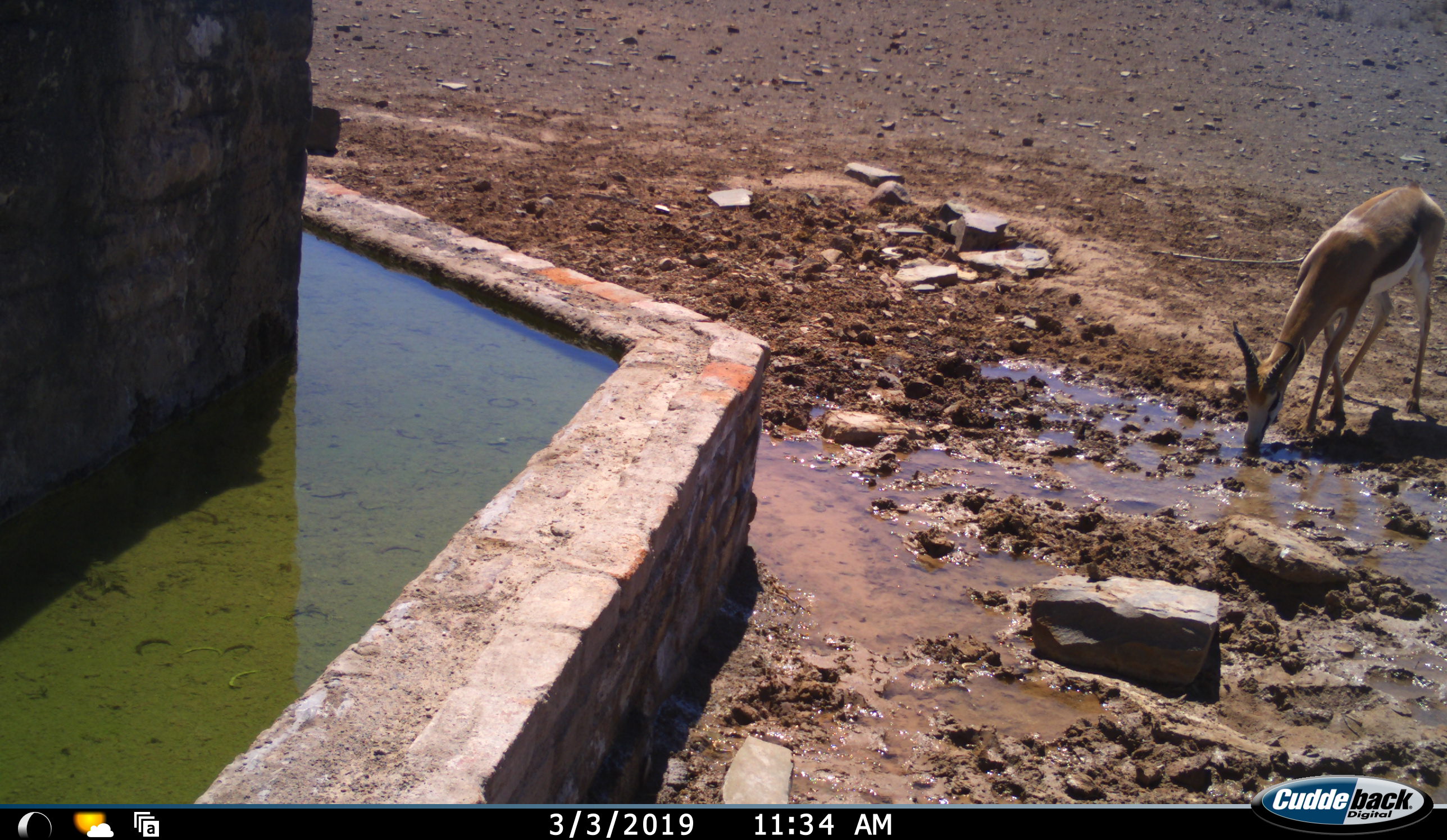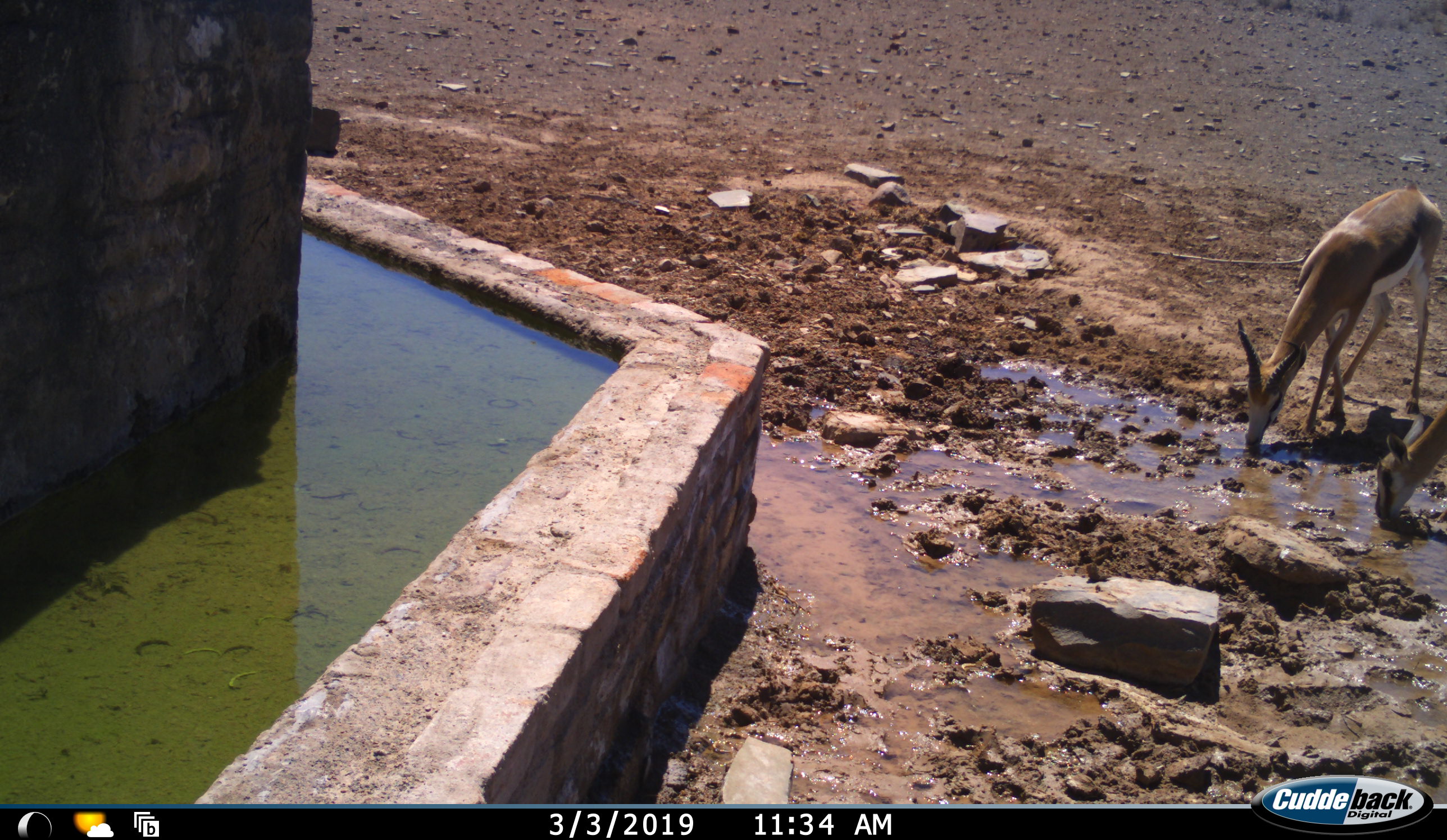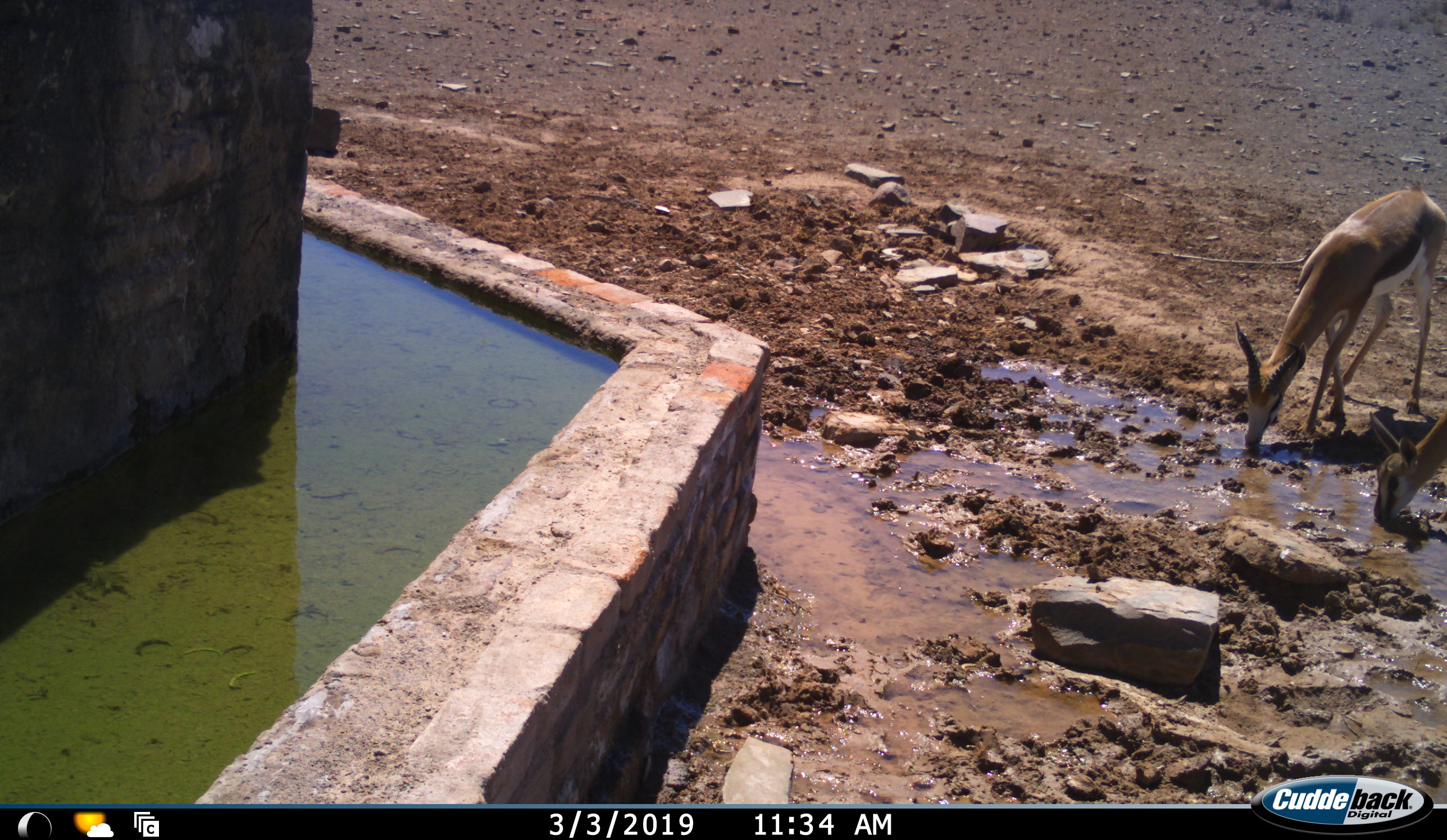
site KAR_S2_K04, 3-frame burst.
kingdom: Animalia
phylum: Chordata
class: Mammalia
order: Artiodactyla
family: Bovidae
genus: Antidorcas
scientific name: Antidorcas marsupialis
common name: springbok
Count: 2.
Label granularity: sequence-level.